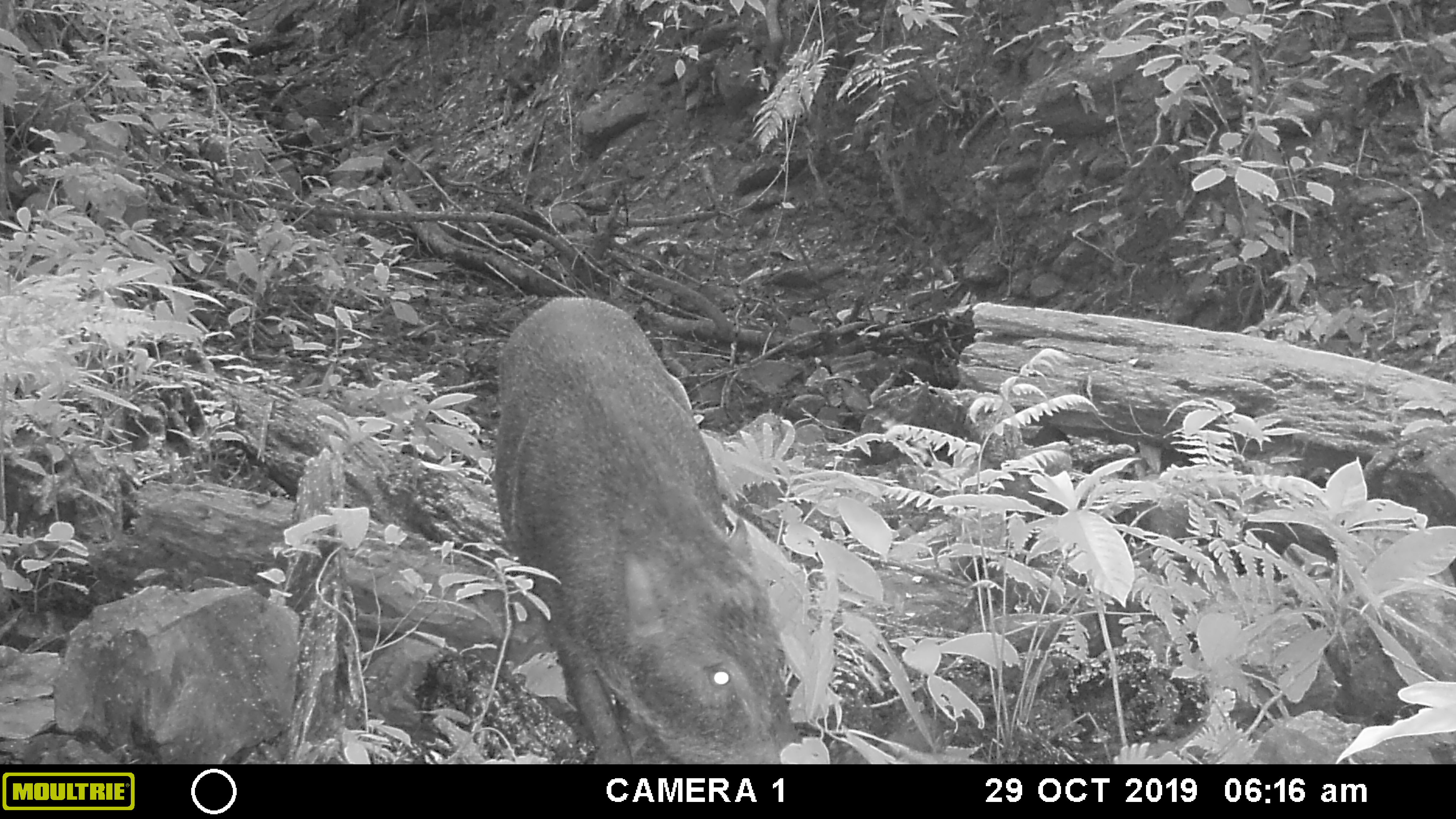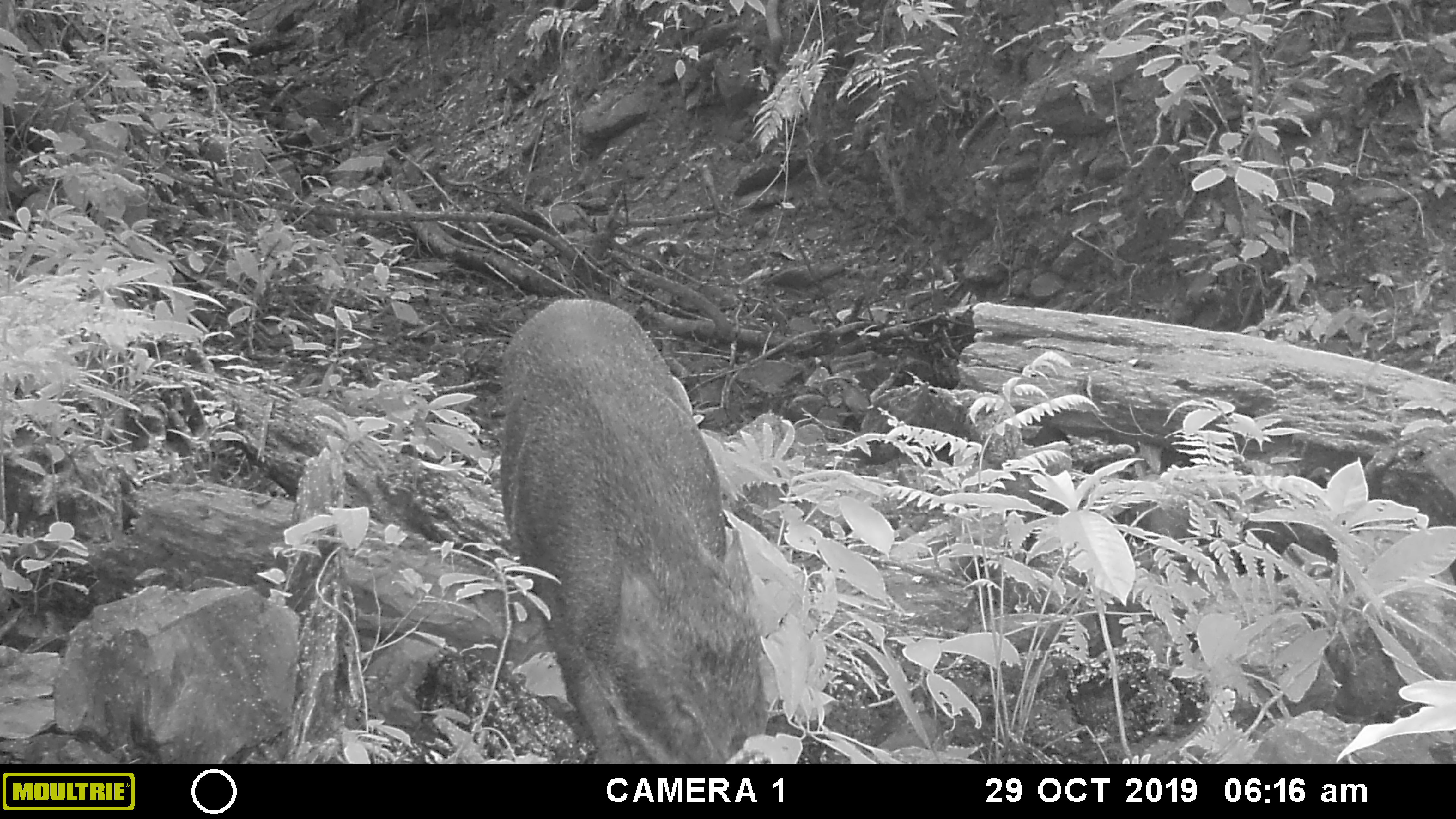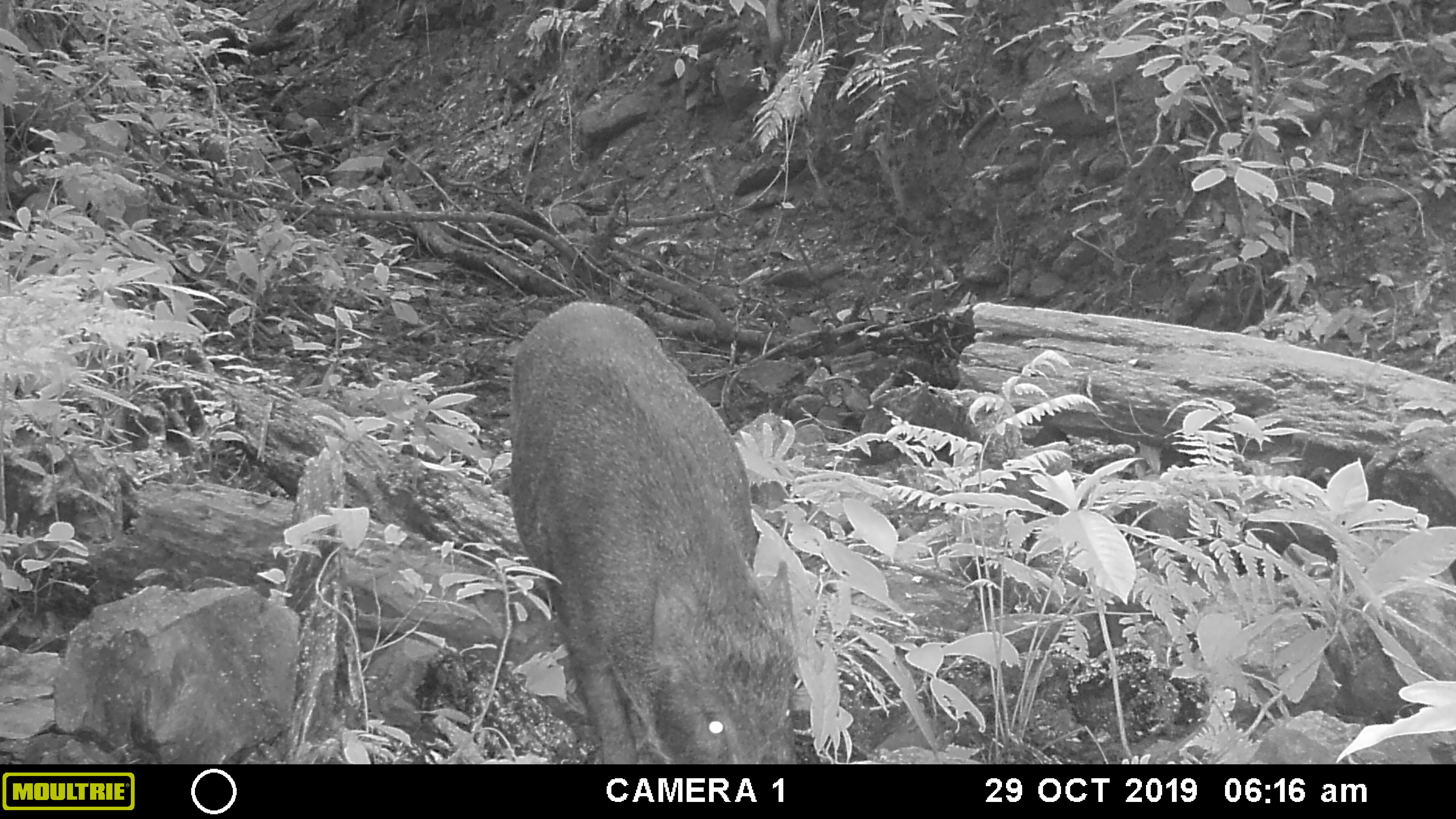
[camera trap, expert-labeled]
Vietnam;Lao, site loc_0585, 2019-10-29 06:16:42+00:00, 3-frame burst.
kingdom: Animalia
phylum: Chordata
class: Mammalia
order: Artiodactyla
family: Suidae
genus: Sus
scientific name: Sus scrofa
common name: eurasian wild pig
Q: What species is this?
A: Eurasian wild pig (Sus scrofa).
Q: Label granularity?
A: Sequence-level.